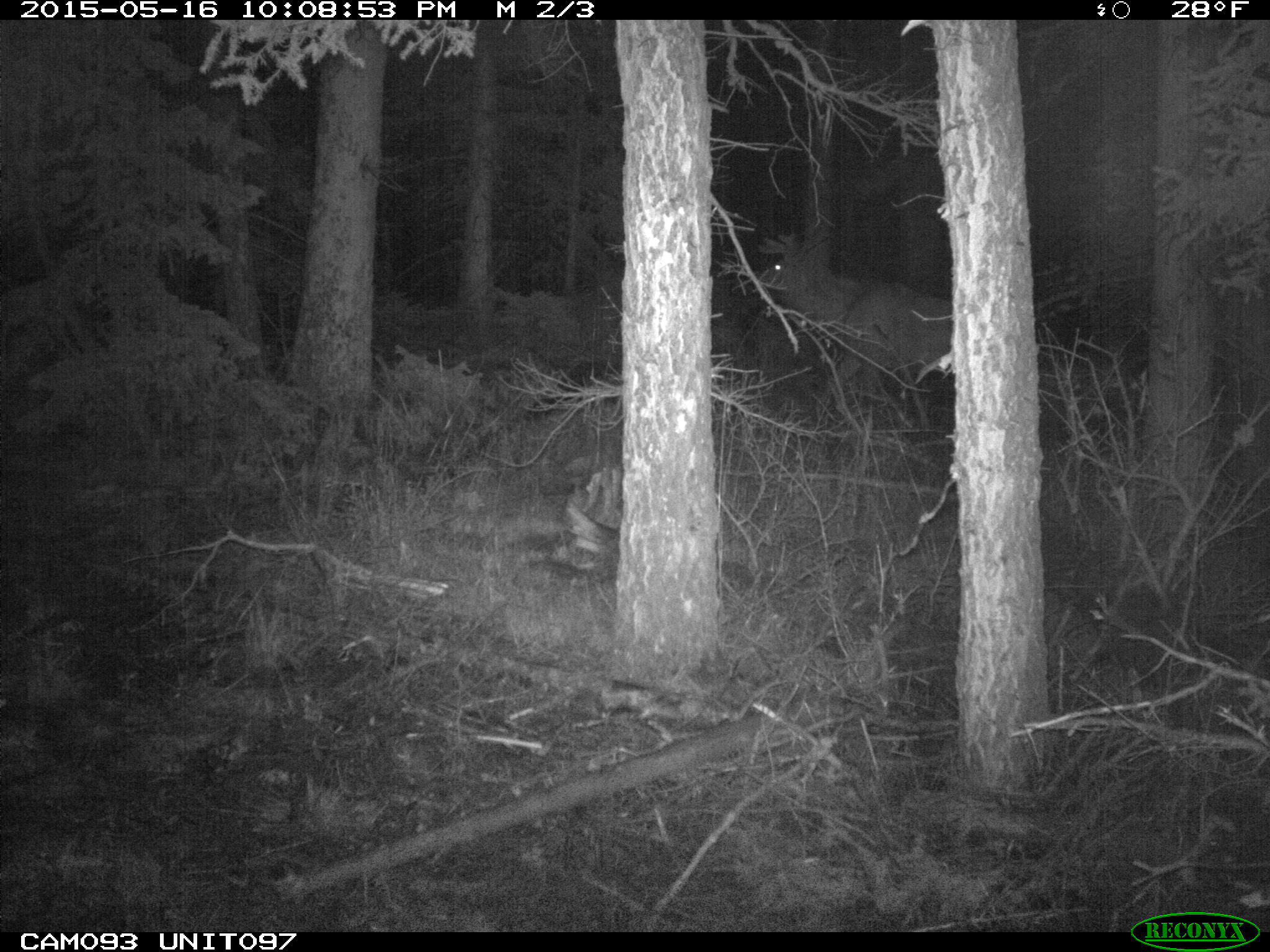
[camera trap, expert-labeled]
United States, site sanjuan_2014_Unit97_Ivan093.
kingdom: Animalia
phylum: Chordata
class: Mammalia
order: Artiodactyla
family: Cervidae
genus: Cervus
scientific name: Cervus elaphus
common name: red deer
Cervus elaphus (red deer).